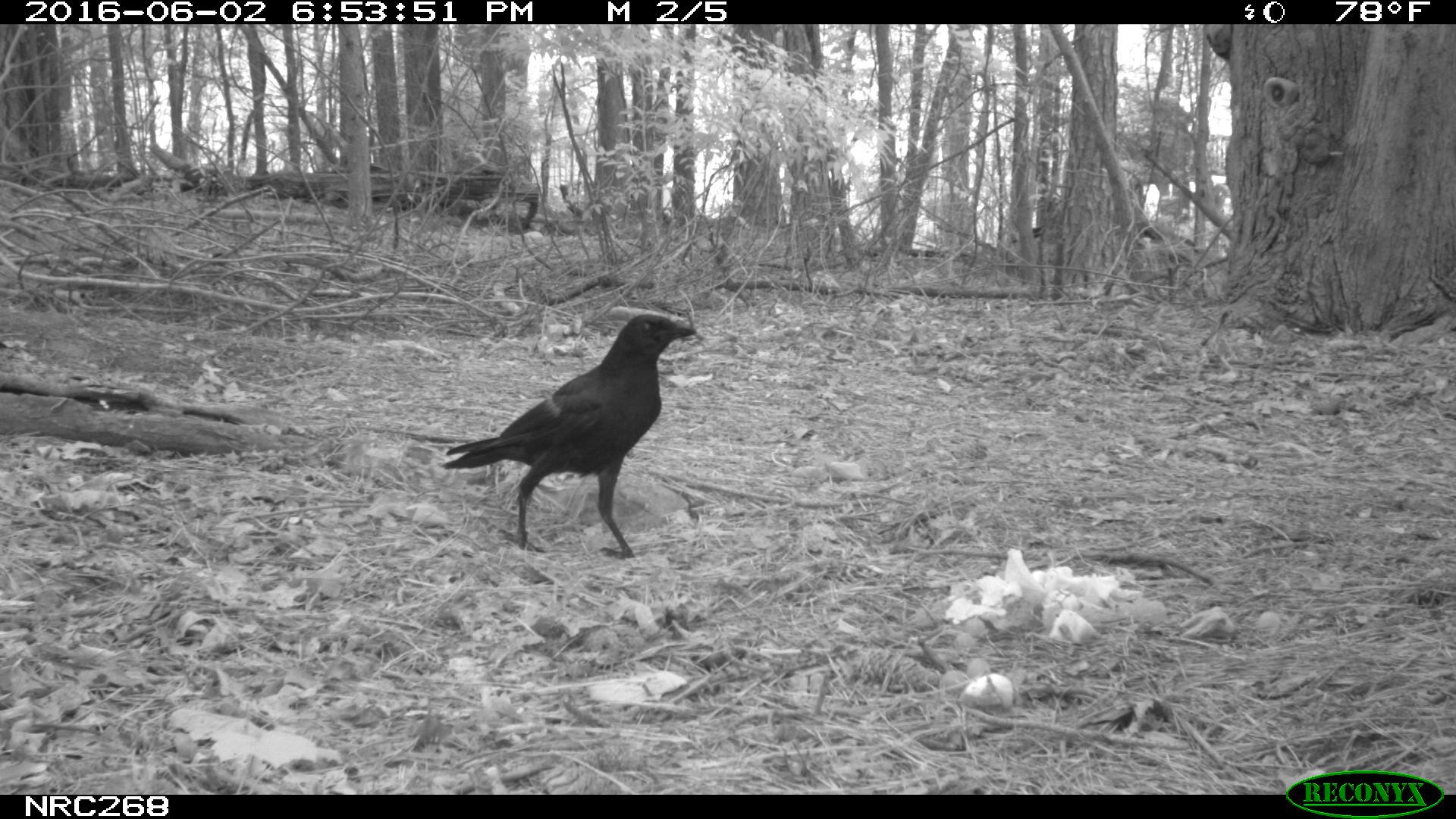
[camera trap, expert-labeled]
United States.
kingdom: Animalia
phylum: Chordata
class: Aves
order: Passeriformes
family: Corvidae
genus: Corvus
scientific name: Corvus brachyrhynchos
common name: american crow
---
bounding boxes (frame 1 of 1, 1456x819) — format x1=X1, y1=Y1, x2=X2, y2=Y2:
American Crow: x1=429, y1=307, x2=704, y2=554